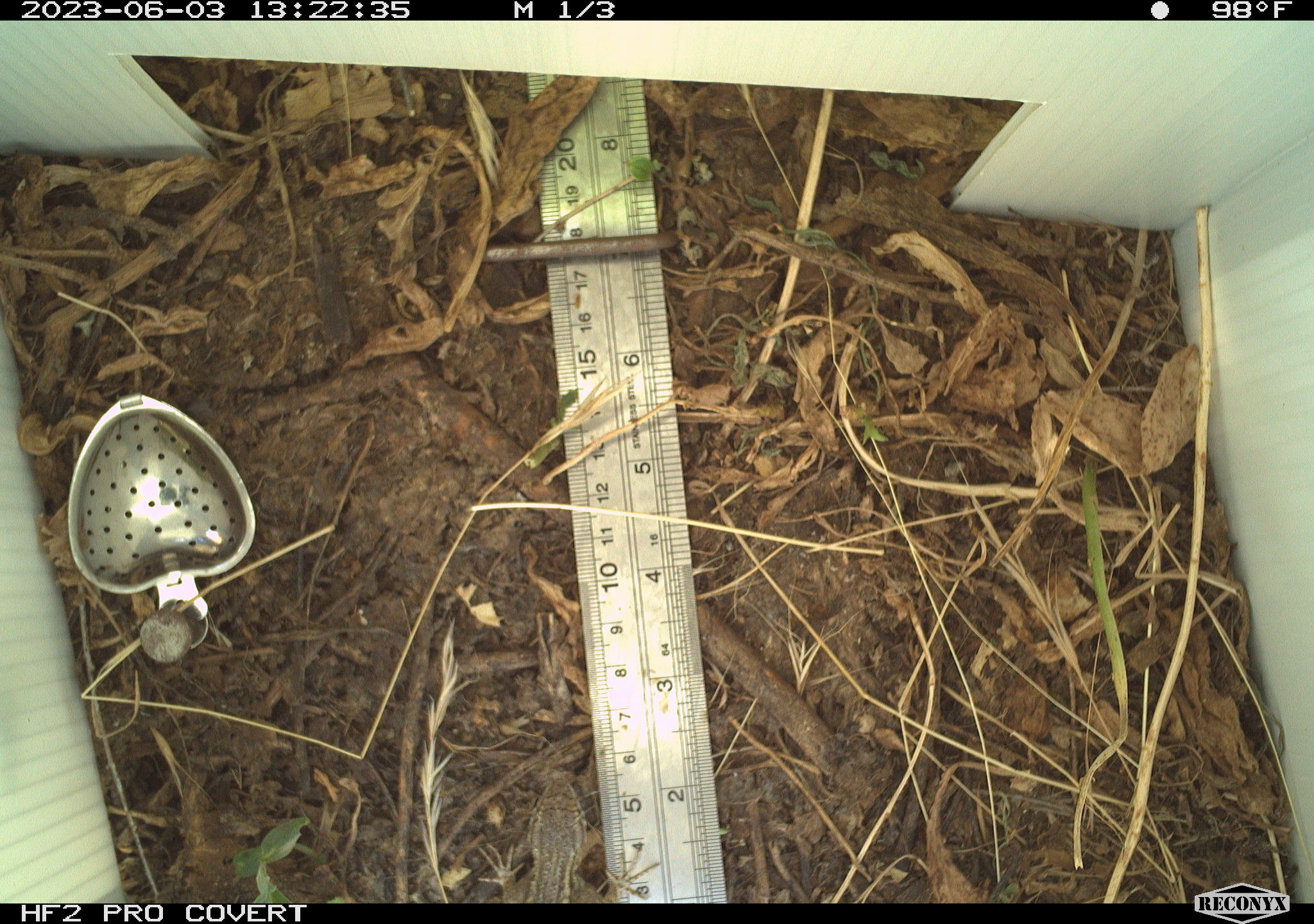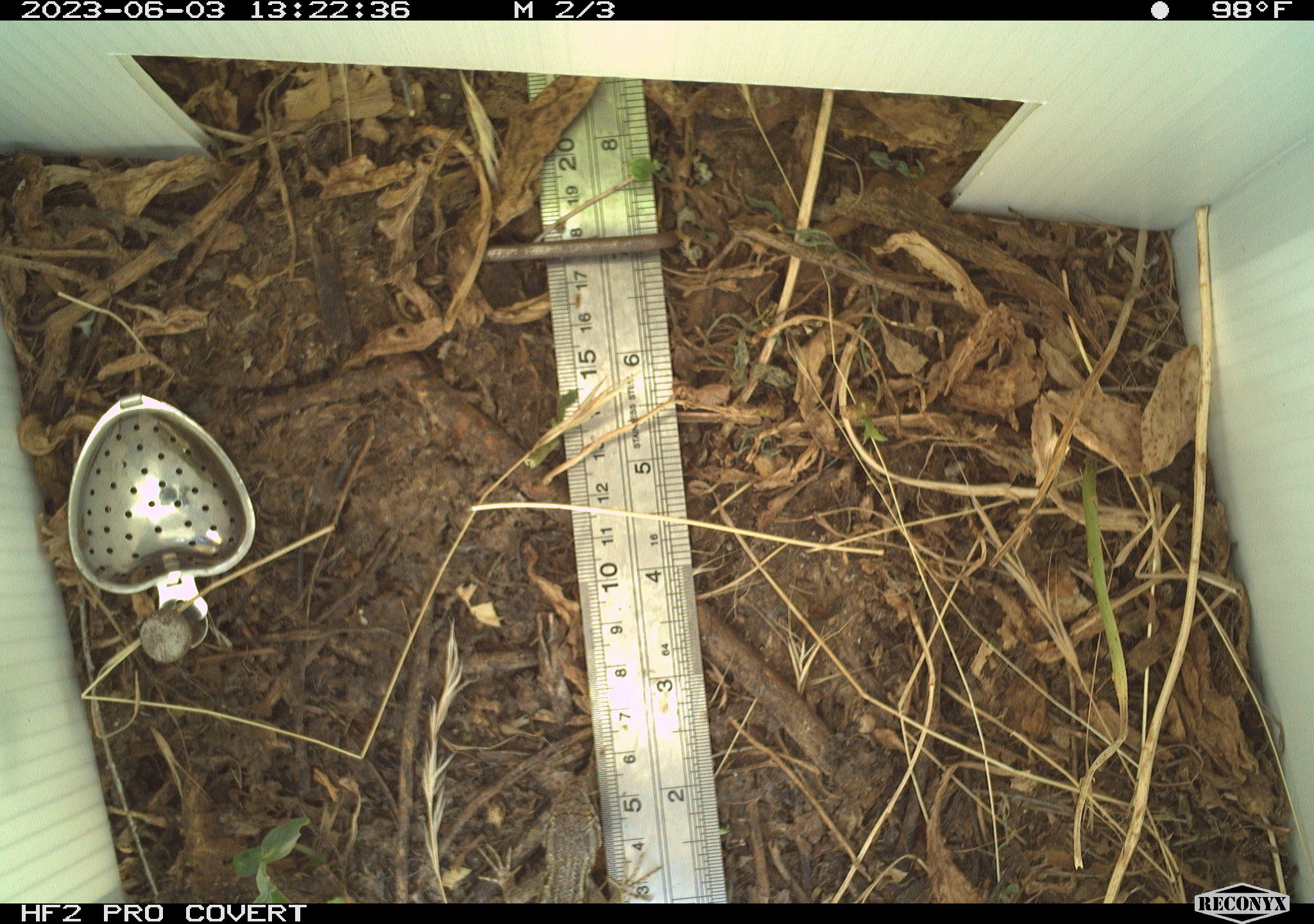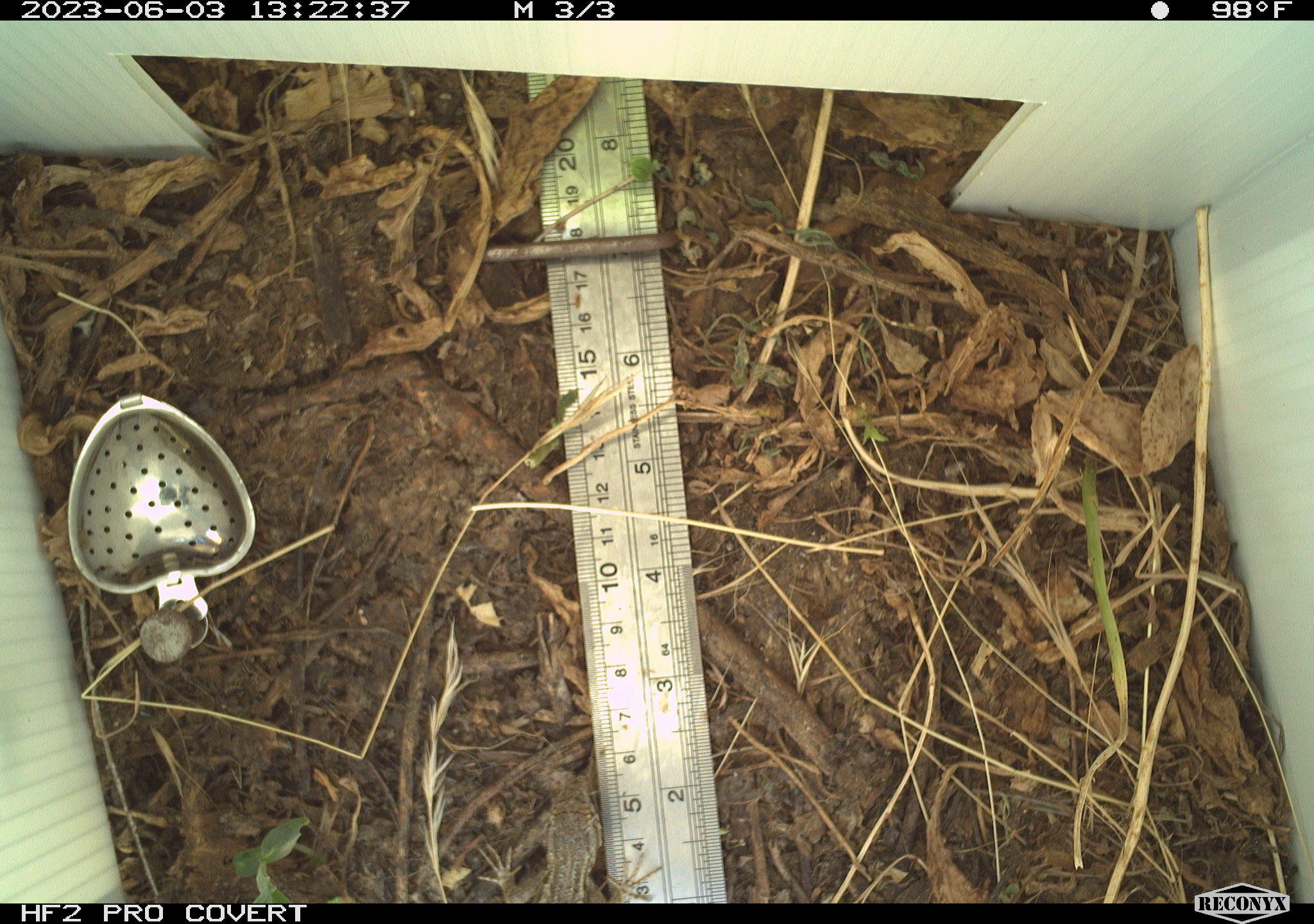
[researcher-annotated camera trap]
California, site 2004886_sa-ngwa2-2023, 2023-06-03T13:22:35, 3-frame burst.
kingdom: Animalia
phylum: Chordata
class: Reptilia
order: Squamata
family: Phrynosomatidae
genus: Sceloporus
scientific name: Sceloporus occidentalis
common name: western fence lizard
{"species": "western fence lizard (Sceloporus occidentalis)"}